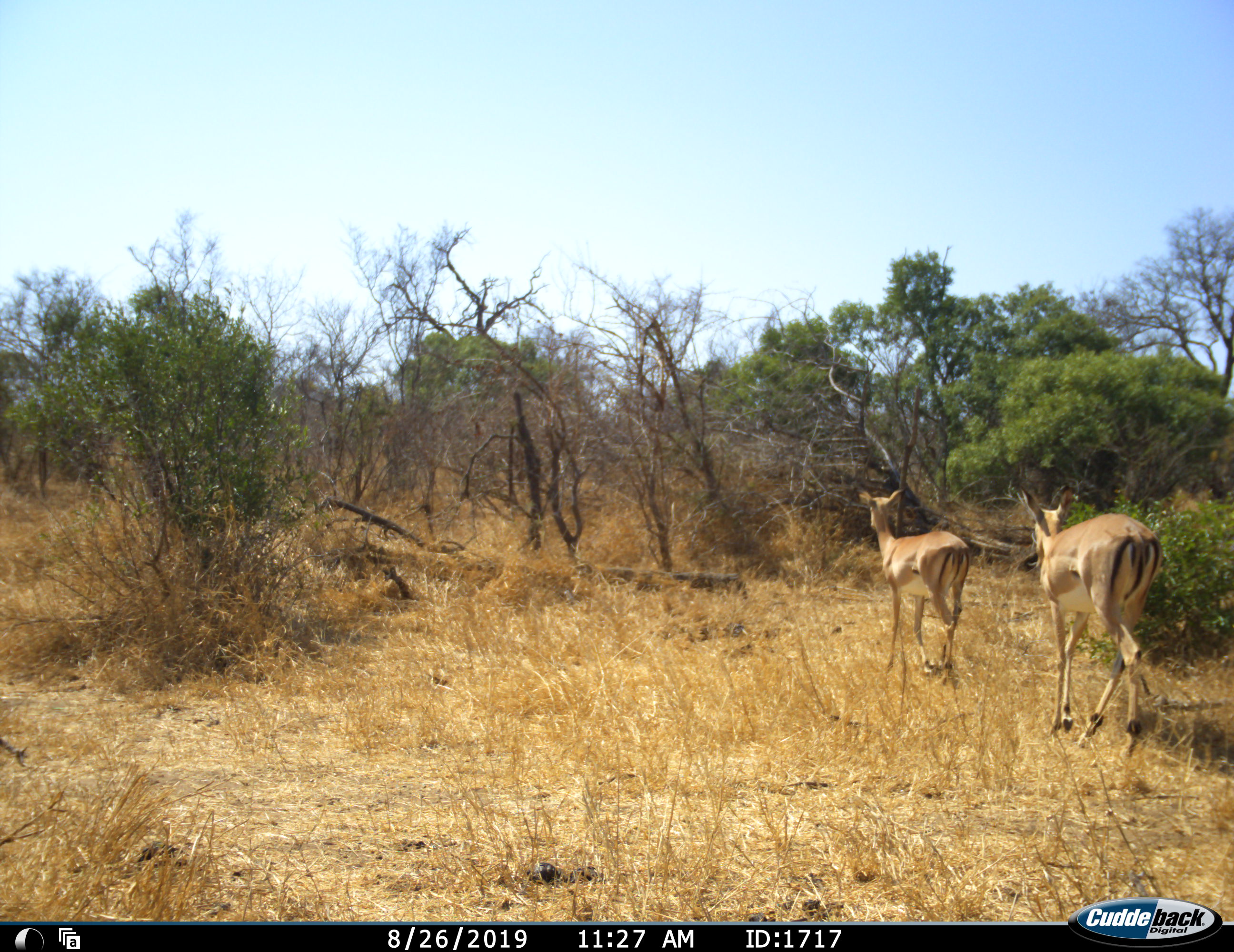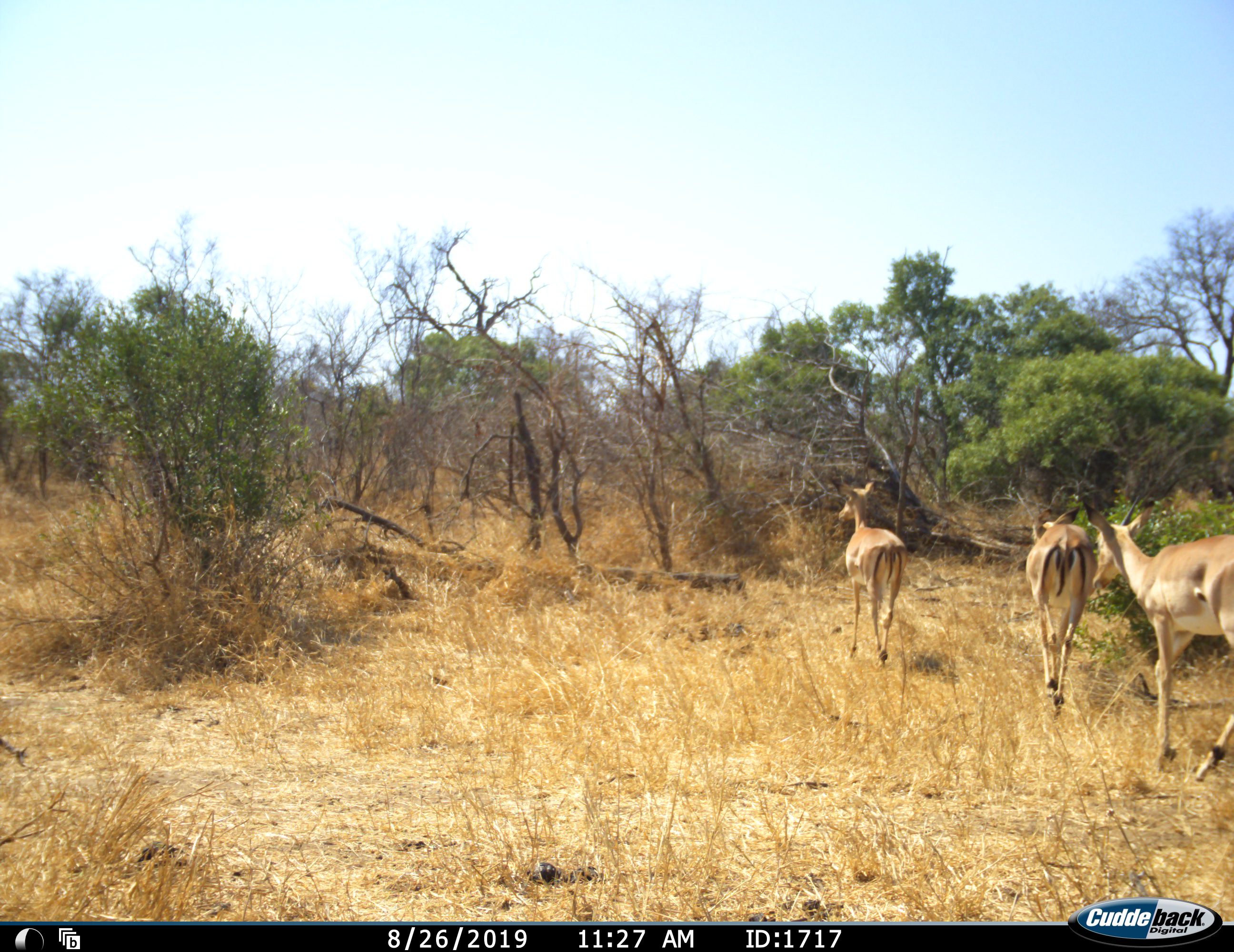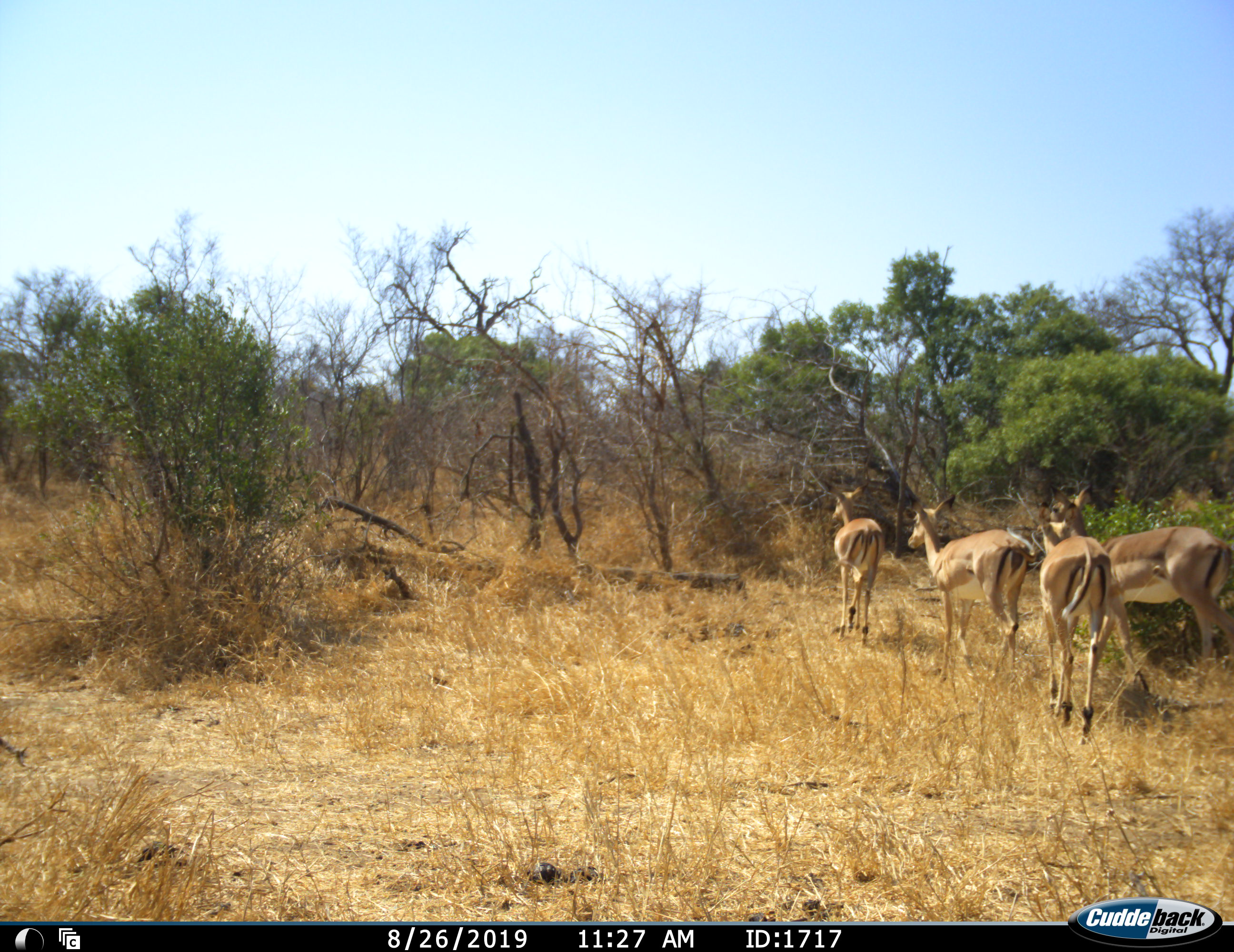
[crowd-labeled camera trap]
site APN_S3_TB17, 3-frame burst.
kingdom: Animalia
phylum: Chordata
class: Mammalia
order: Artiodactyla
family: Bovidae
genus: Aepyceros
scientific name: Aepyceros melampus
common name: impala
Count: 4.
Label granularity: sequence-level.